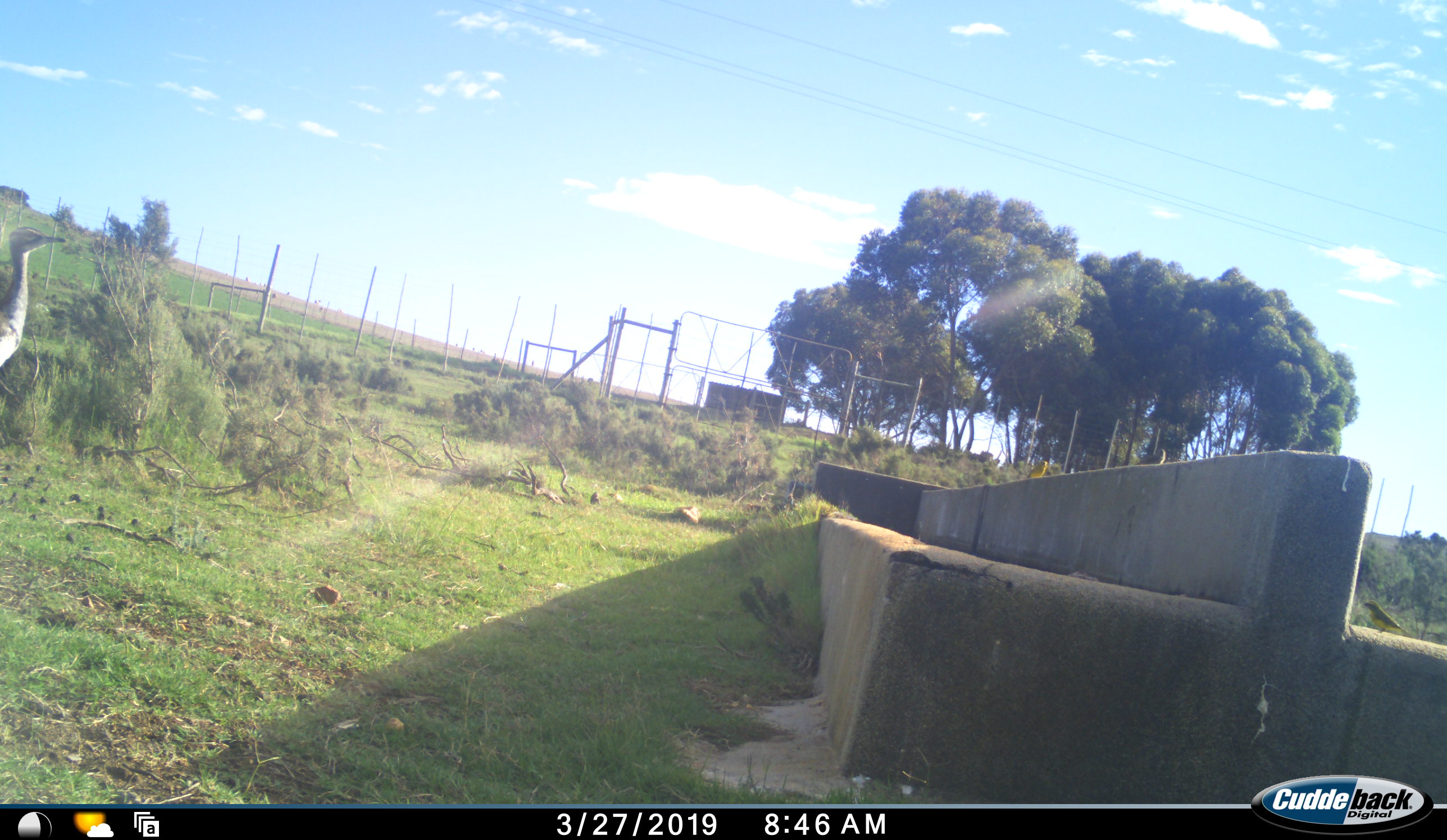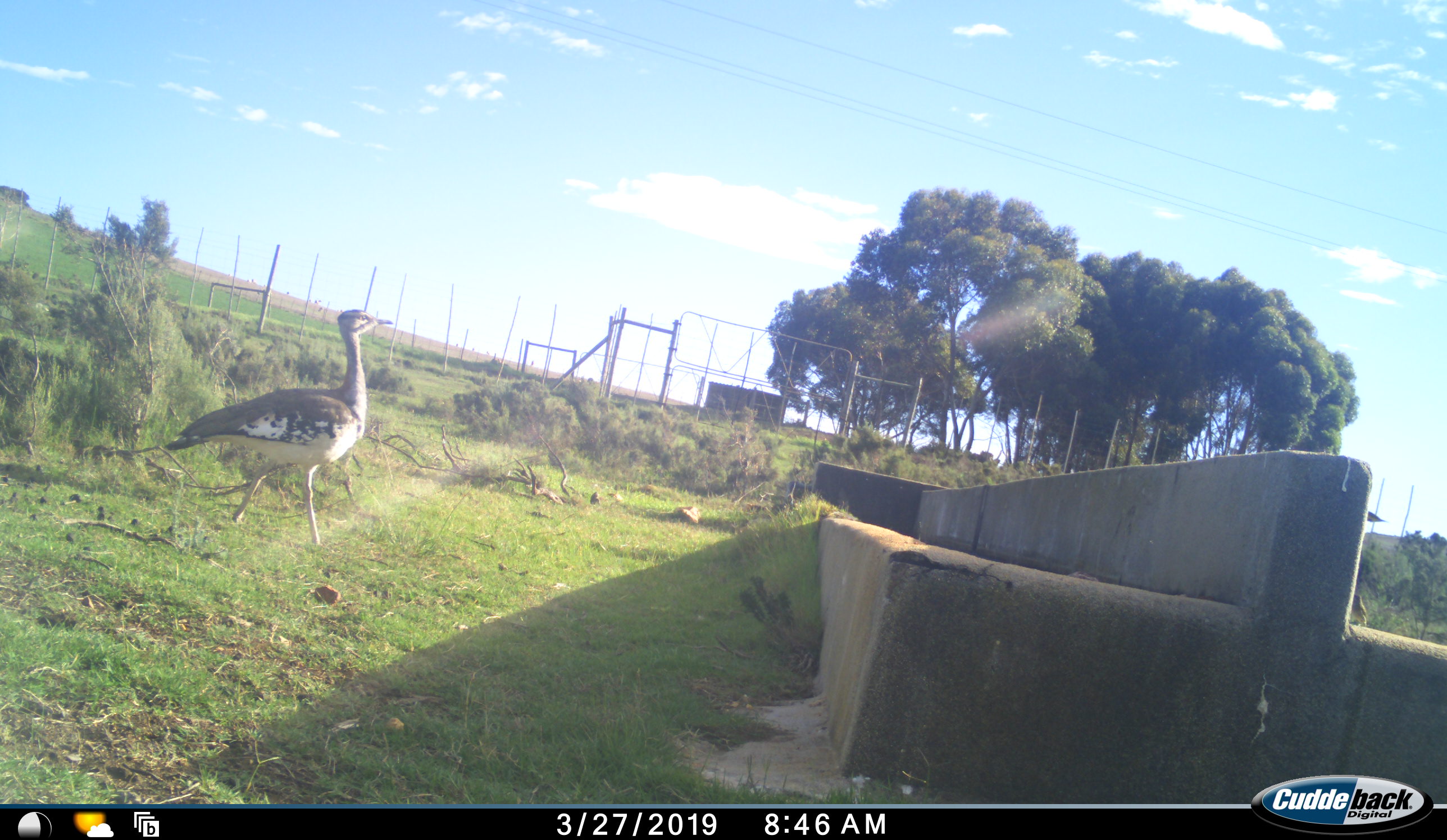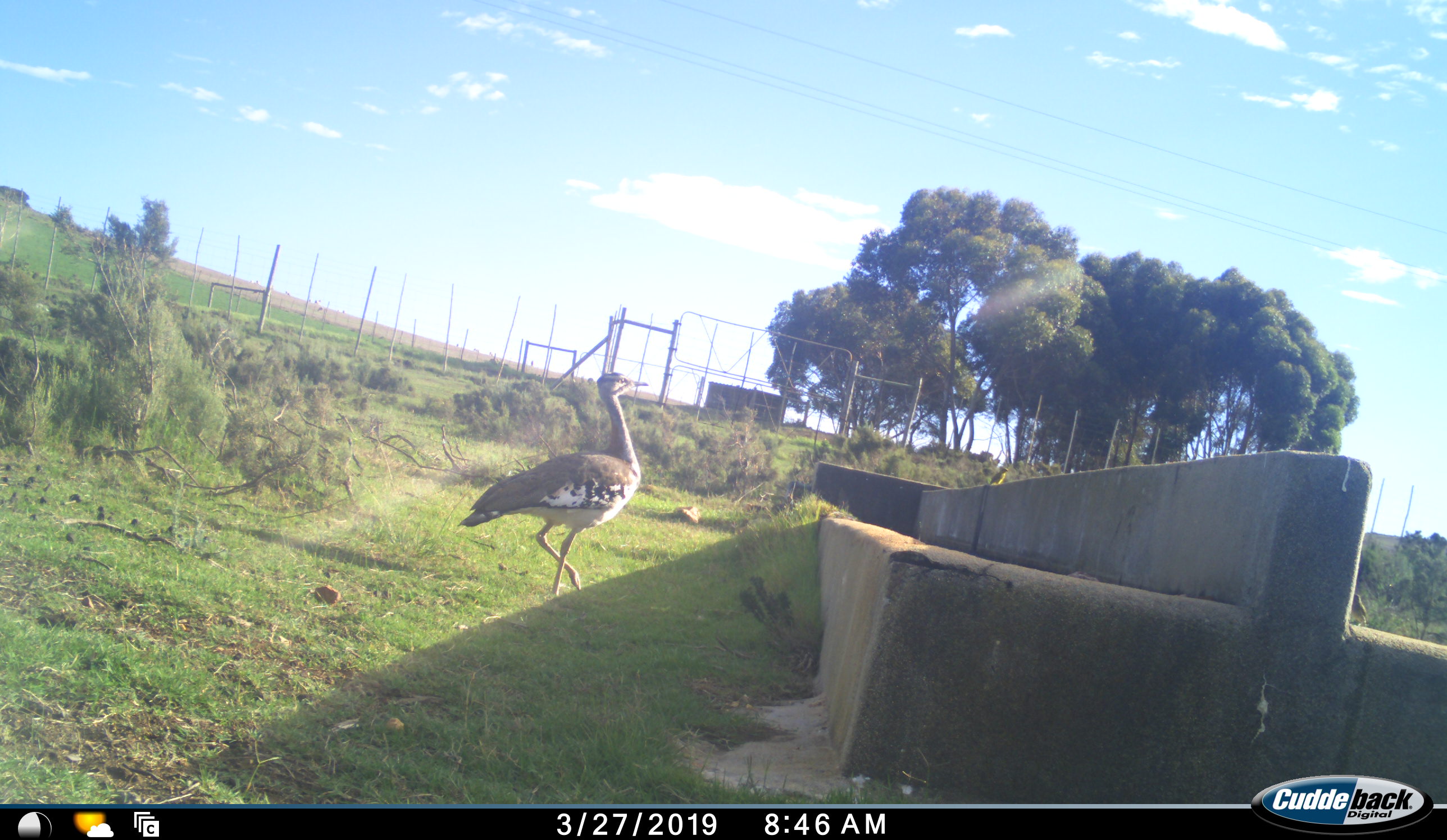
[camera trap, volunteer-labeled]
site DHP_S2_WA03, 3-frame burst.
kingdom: Animalia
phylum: Chordata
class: Aves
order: Otidiformes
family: Otididae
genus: Ardeotis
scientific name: Ardeotis kori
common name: kori bustard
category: bustardkori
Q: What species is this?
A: Bustardkori (kori bustard) (Ardeotis kori).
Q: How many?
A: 1.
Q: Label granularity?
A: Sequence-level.